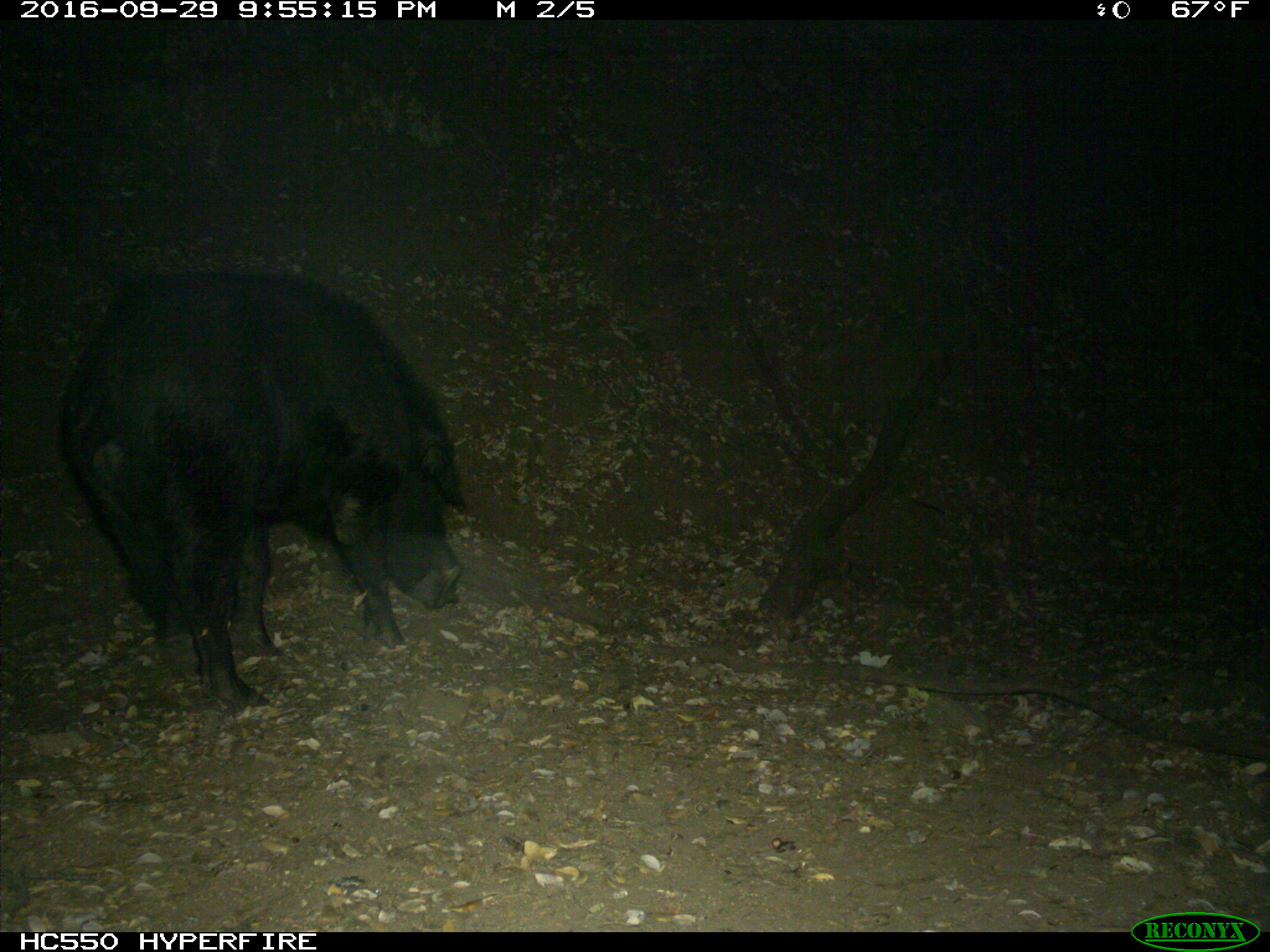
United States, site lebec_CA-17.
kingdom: Animalia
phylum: Chordata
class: Mammalia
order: Artiodactyla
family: Suidae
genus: Sus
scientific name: Sus scrofa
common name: wild boar